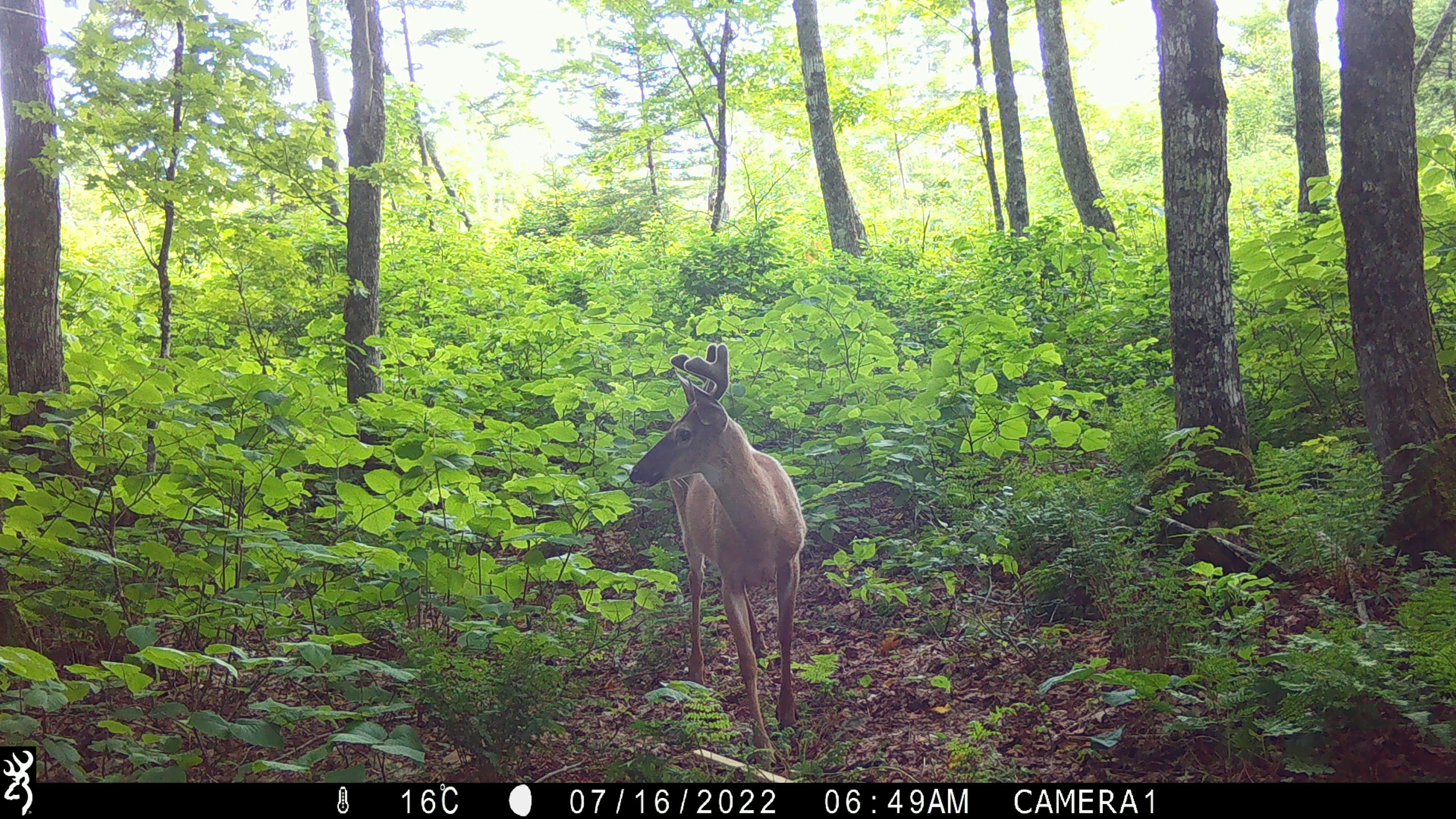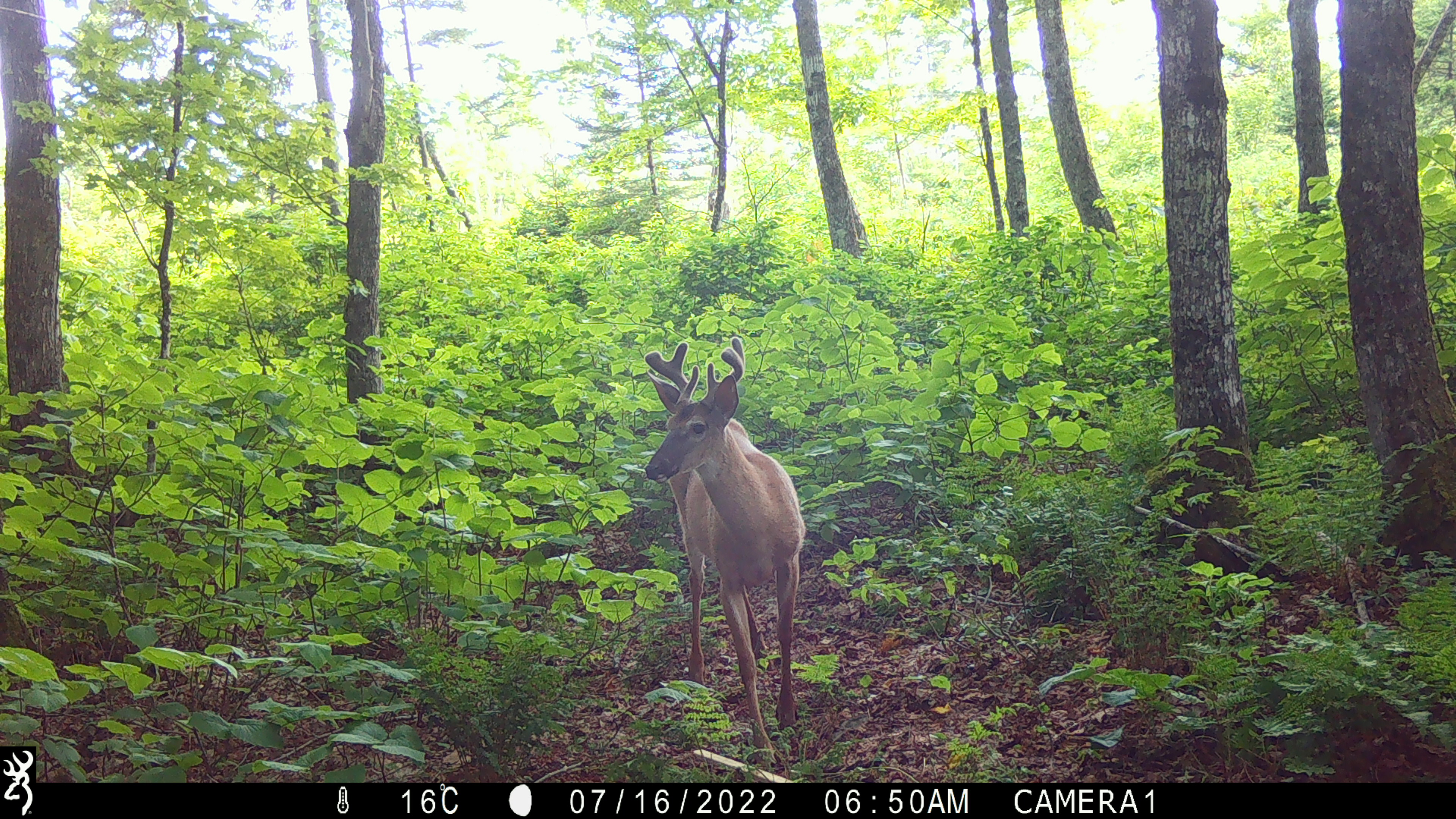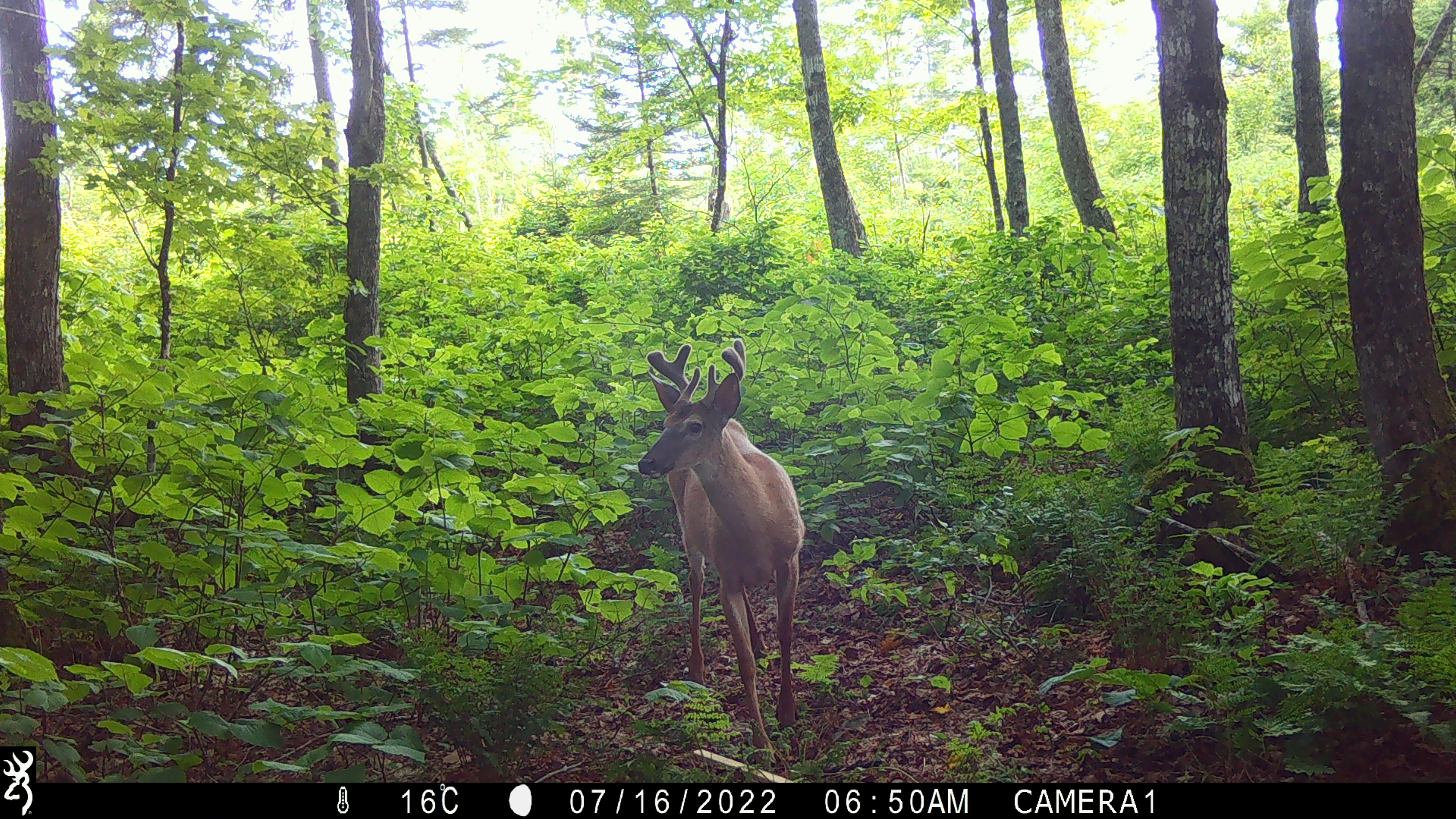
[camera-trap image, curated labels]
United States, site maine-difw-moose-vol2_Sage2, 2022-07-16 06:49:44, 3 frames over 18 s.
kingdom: Animalia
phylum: Chordata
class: Mammalia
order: Artiodactyla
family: Cervidae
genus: Odocoileus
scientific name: Odocoileus virginianus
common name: white-tailed deer